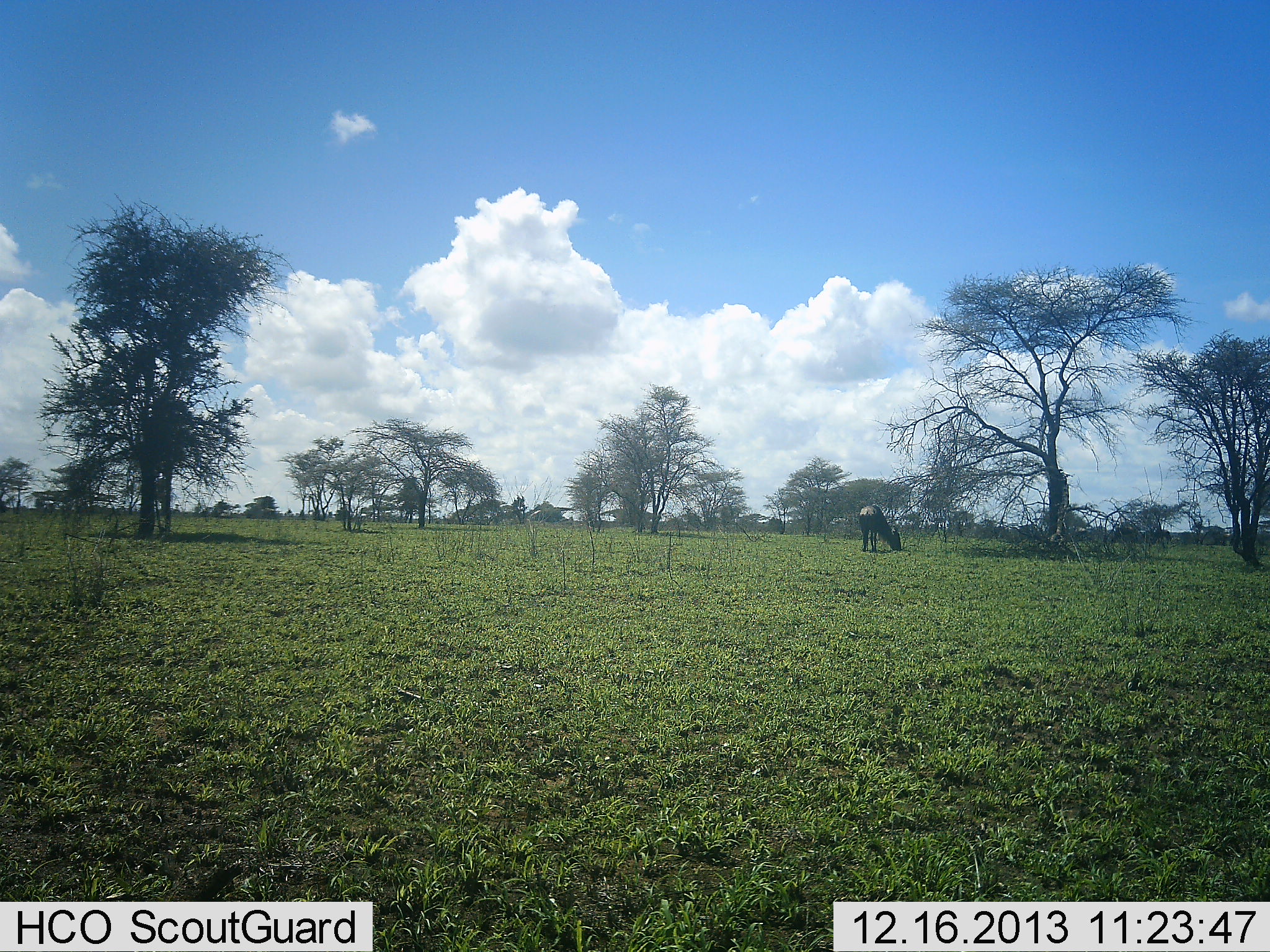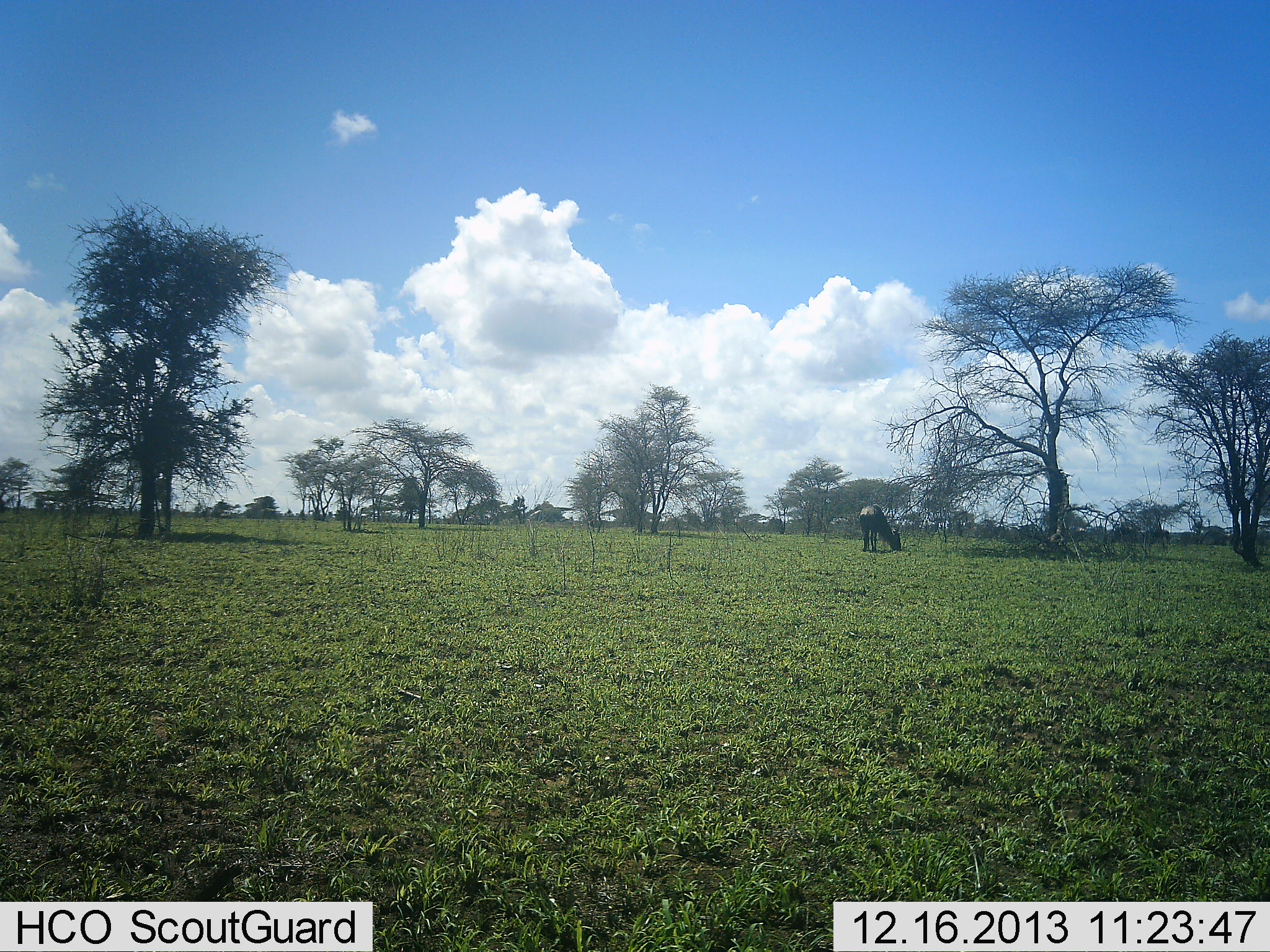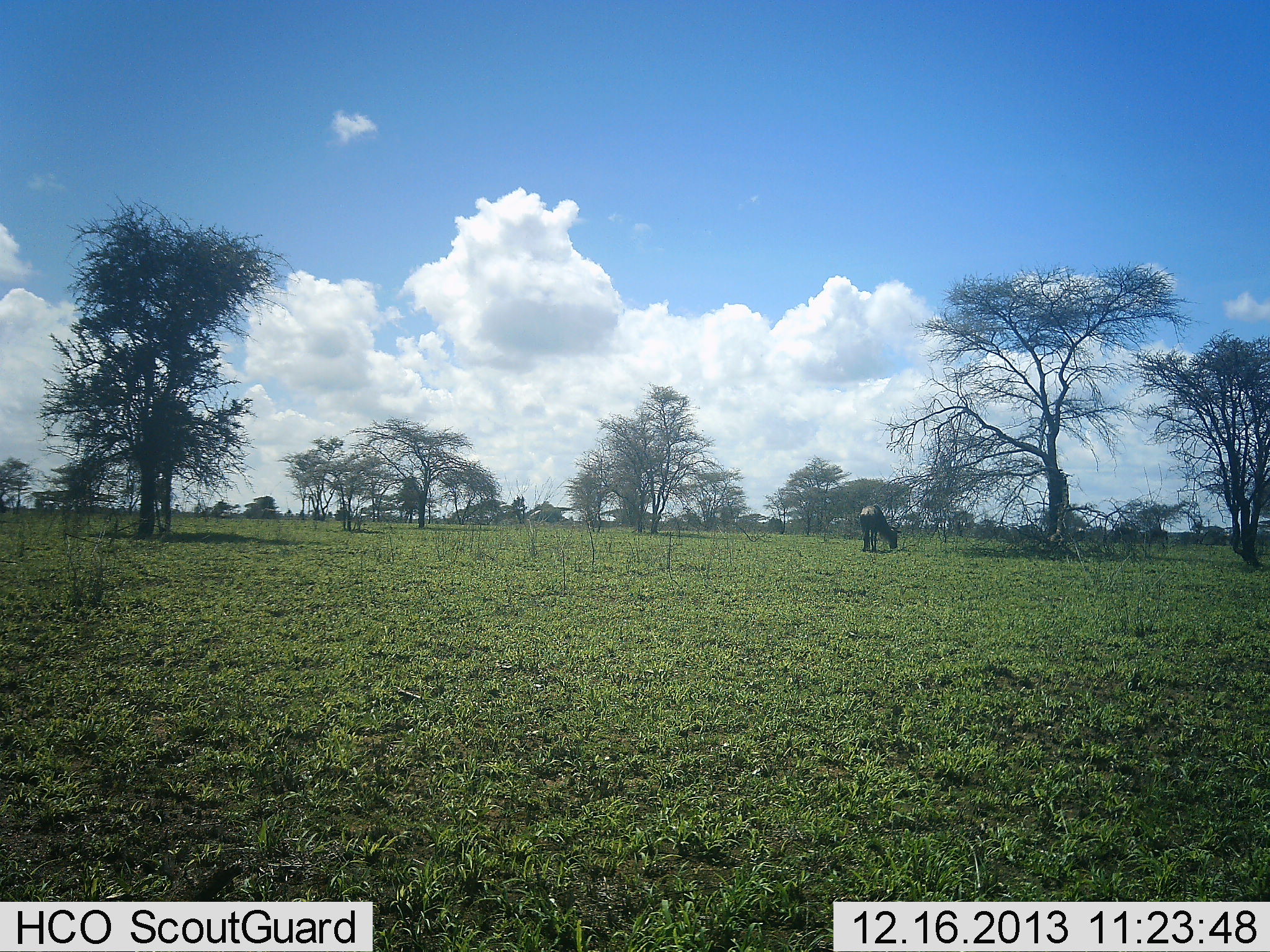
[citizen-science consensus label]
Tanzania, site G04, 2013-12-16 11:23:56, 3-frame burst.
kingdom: Animalia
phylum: Chordata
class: Mammalia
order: Artiodactyla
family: Bovidae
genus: Connochaetes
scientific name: Connochaetes taurinus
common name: blue wildebeest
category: wildebeest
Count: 1.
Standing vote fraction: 20%.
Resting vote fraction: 0%.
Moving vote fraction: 0%.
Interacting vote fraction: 0%.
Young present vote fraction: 0%.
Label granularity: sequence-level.